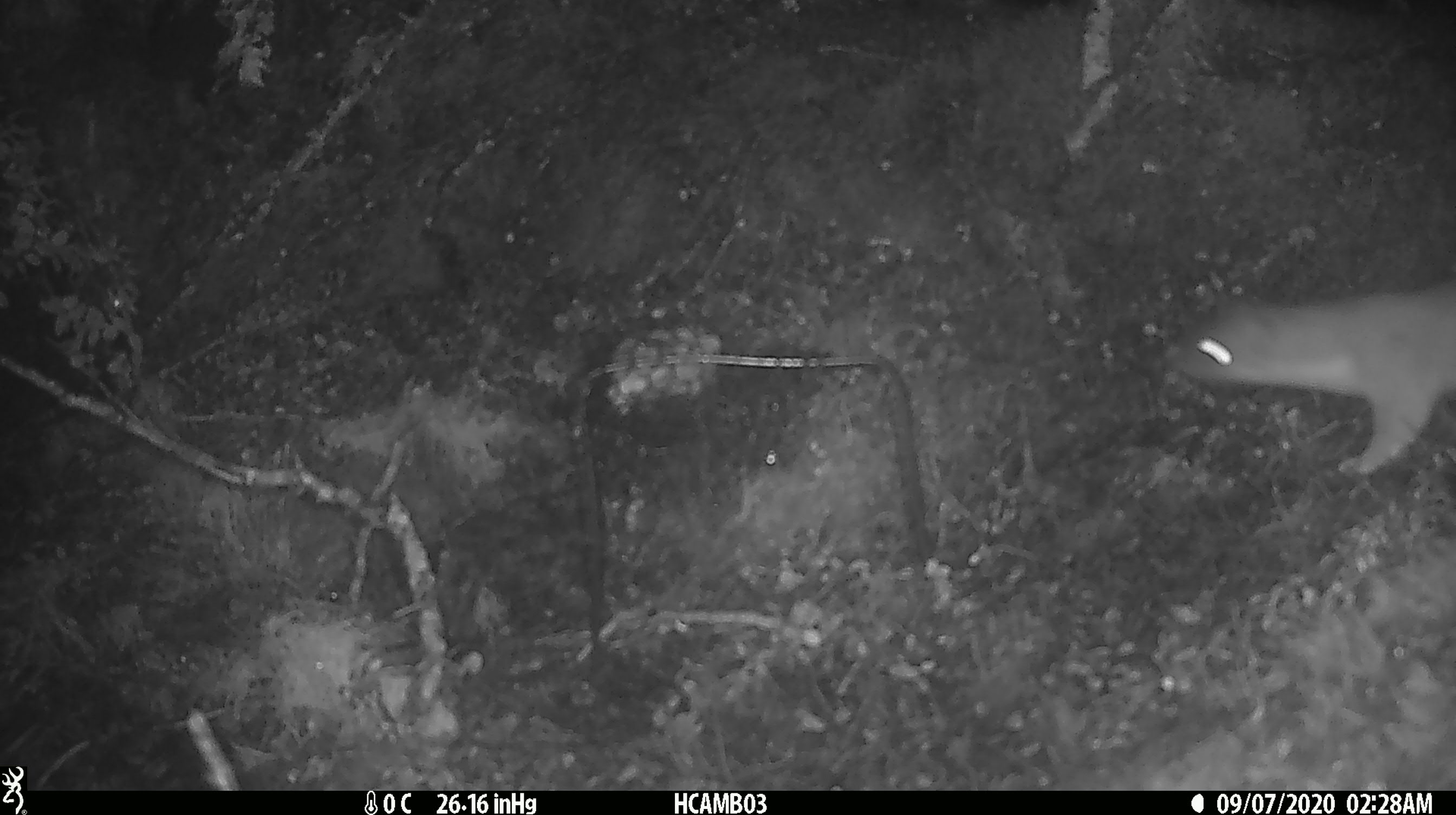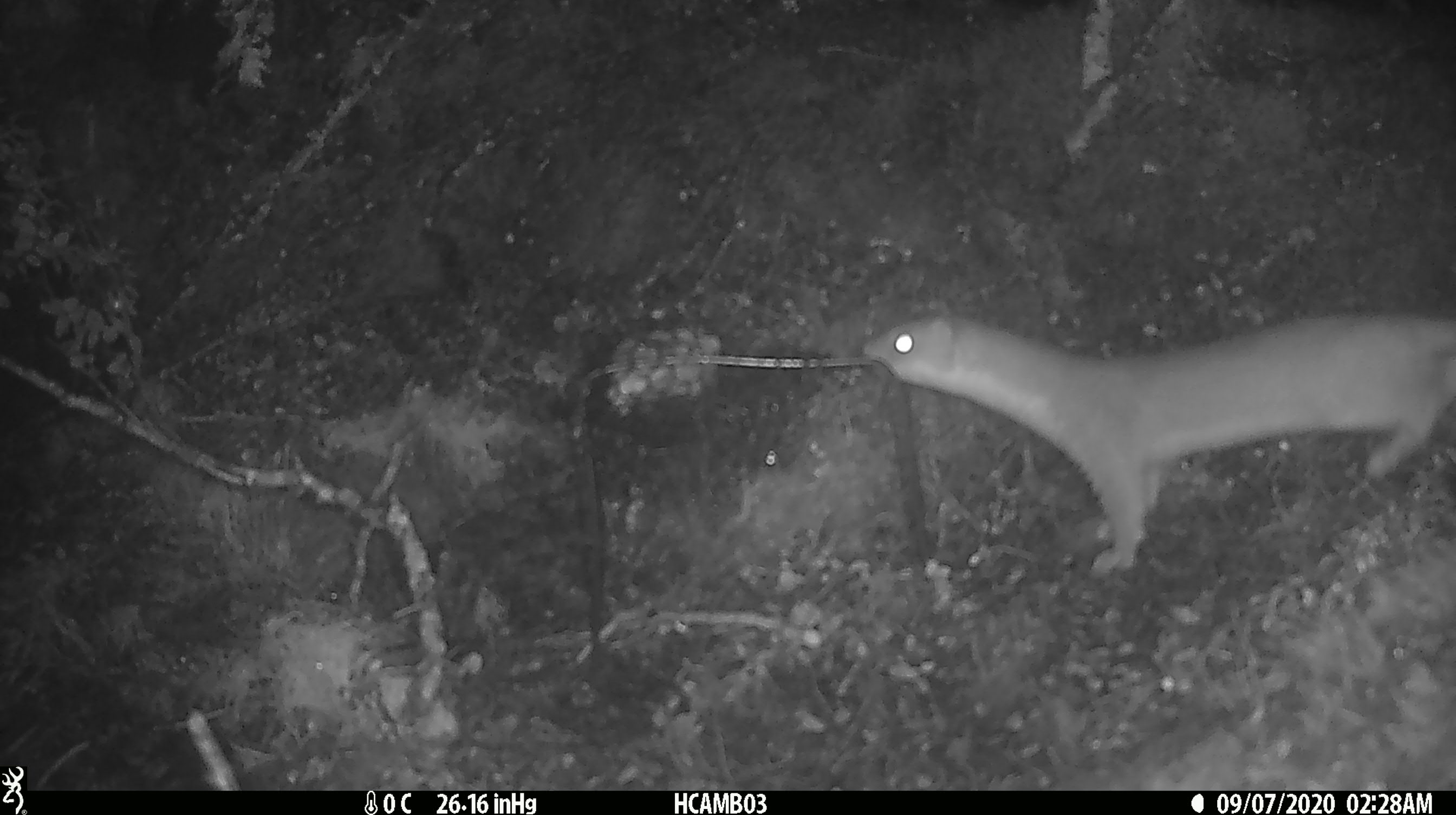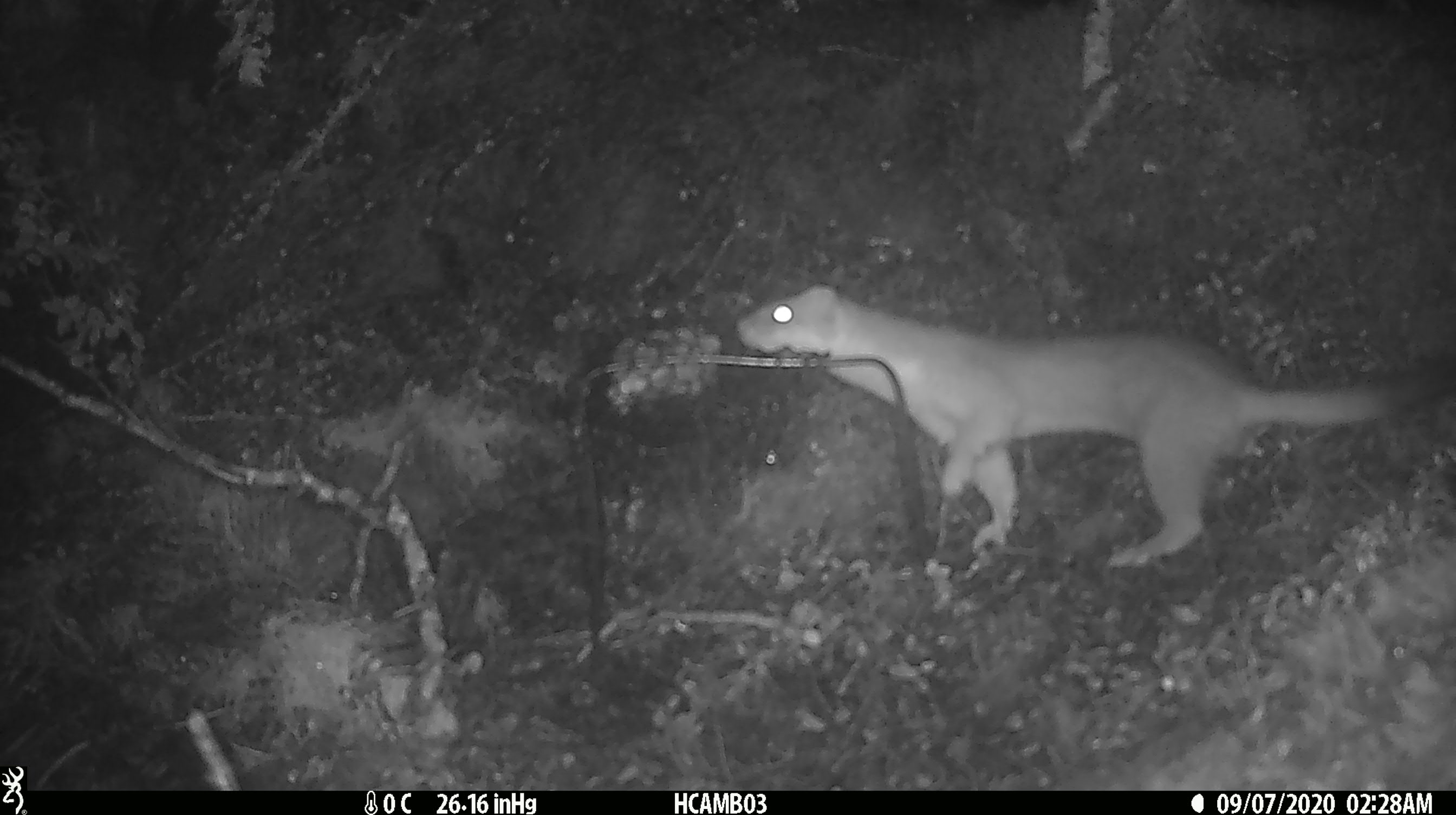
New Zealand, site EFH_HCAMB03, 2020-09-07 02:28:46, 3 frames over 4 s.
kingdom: Animalia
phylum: Chordata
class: Mammalia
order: Carnivora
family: Mustelidae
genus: Mustela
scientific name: Mustela erminea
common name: stoat